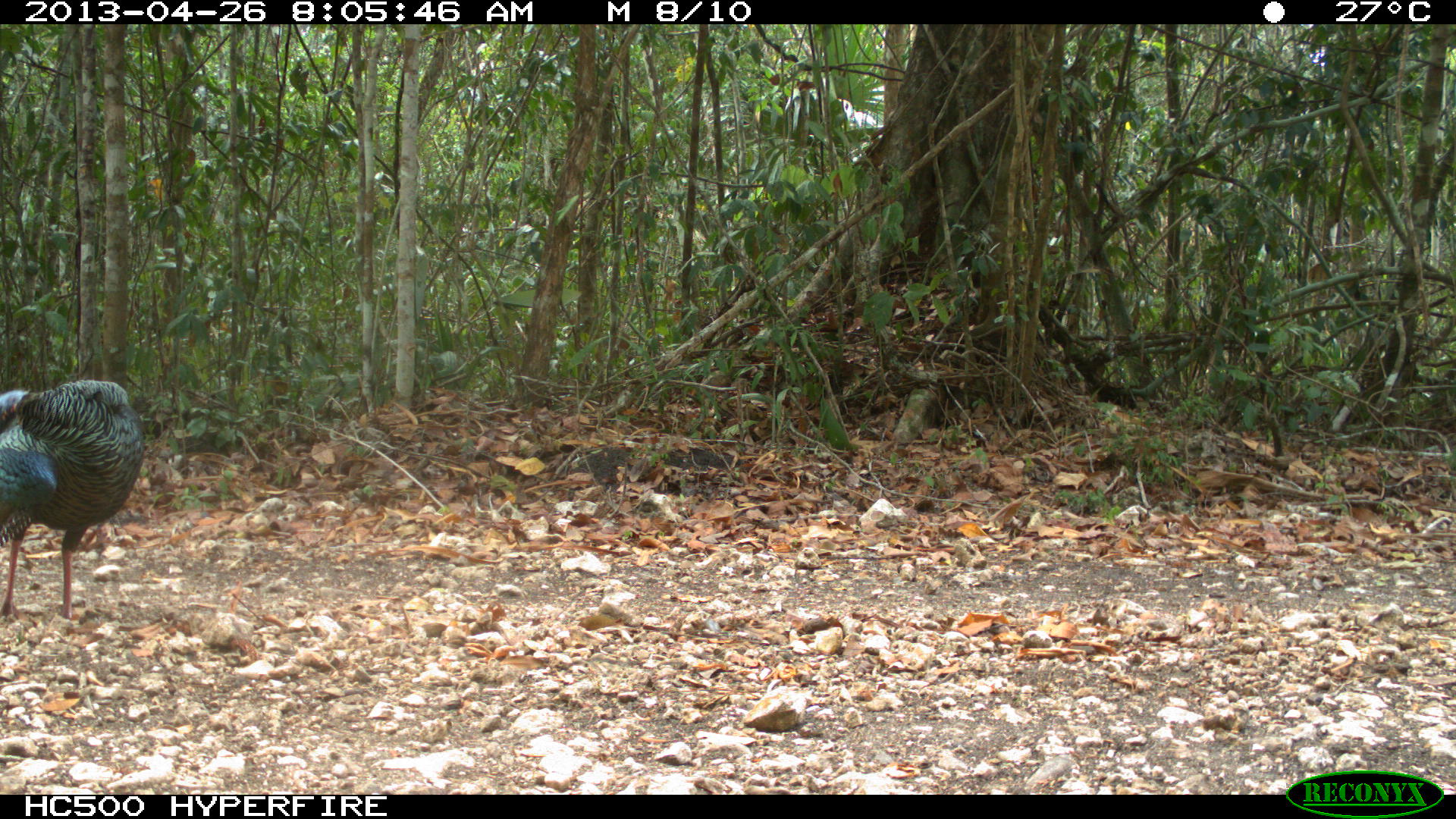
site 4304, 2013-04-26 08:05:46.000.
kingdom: Animalia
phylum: Chordata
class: Aves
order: Galliformes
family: Phasianidae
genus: Meleagris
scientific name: Meleagris ocellata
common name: ocellated turkey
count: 1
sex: female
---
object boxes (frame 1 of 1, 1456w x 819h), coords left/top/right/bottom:
meleagris ocellata: 1/378/146/622